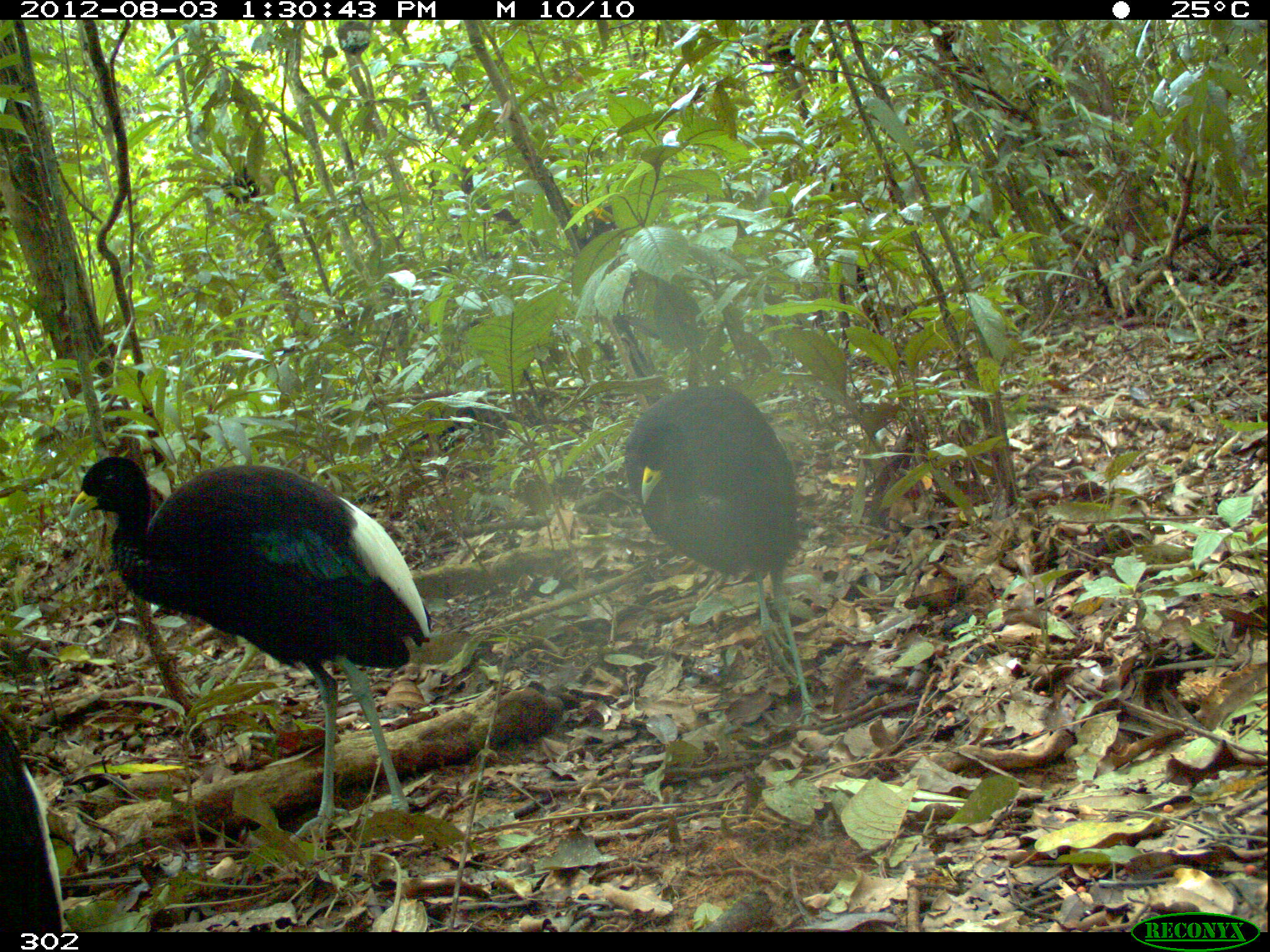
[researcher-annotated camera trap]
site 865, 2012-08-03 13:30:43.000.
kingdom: Animalia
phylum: Chordata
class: Aves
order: Gruiformes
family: Psophiidae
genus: Psophia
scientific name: Psophia leucoptera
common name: pale-winged trumpeter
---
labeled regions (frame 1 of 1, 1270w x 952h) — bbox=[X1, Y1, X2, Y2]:
psophia leucoptera: bbox=[65, 454, 433, 849]; bbox=[621, 381, 819, 728]; bbox=[0, 711, 64, 932]